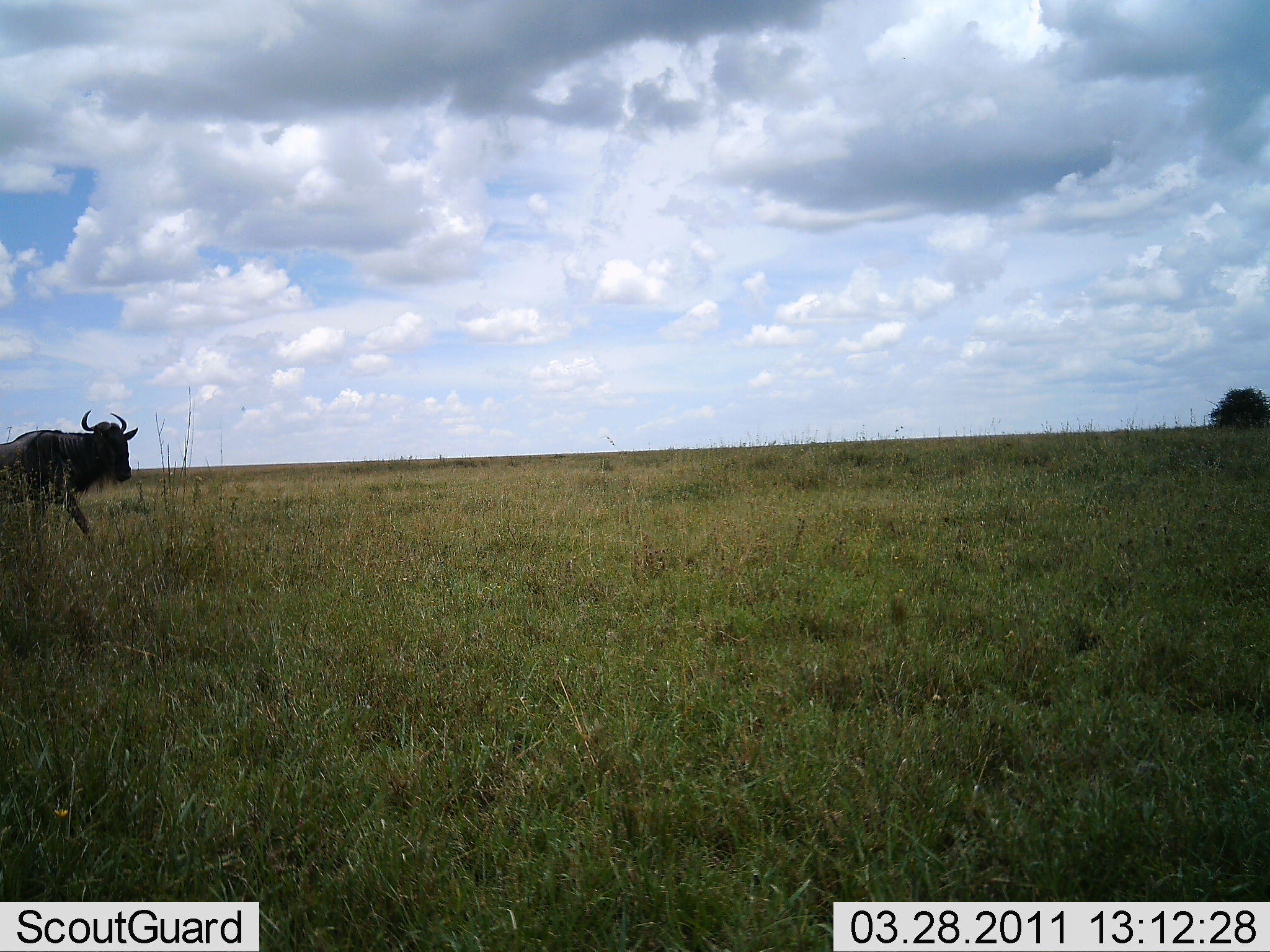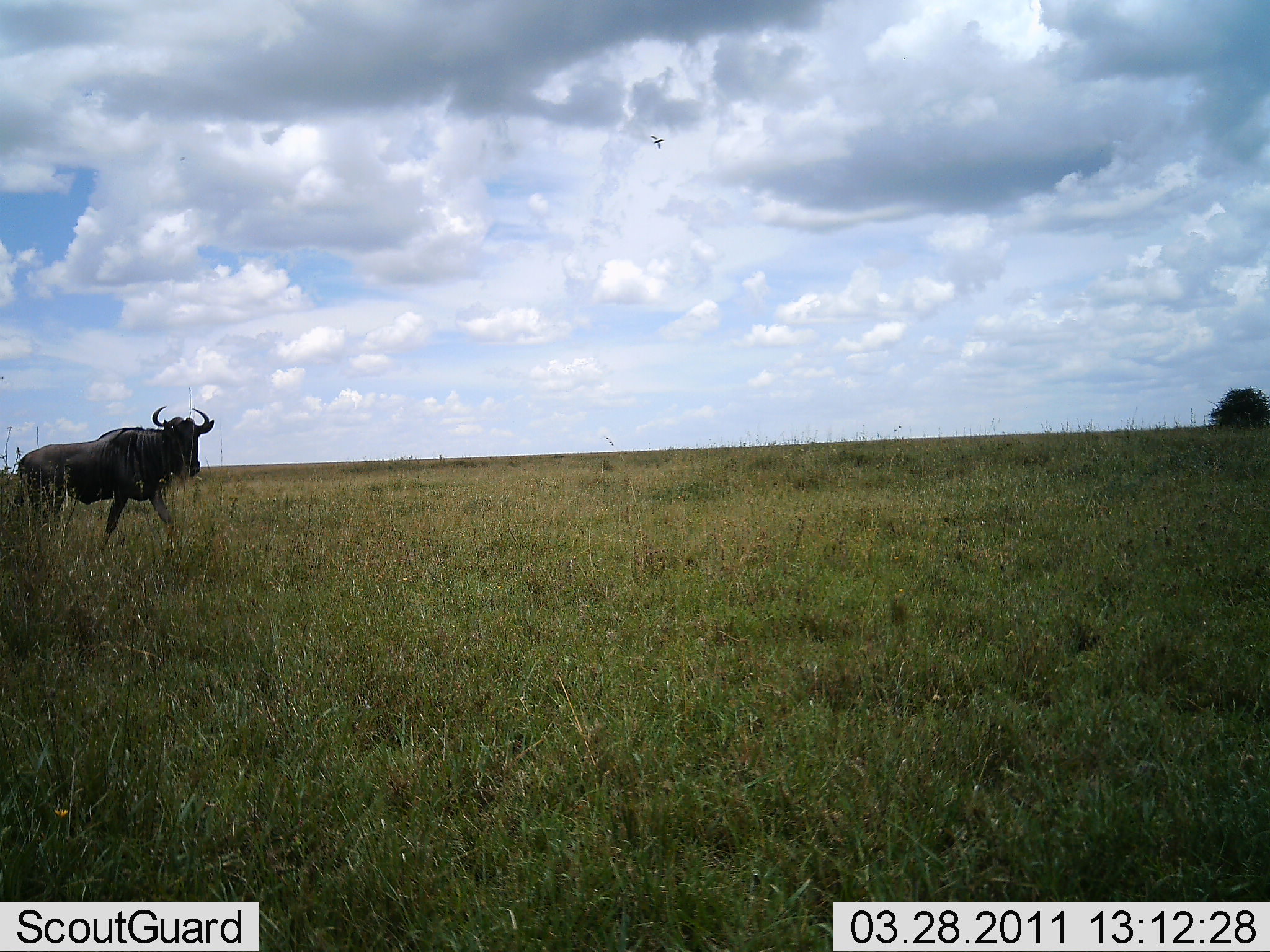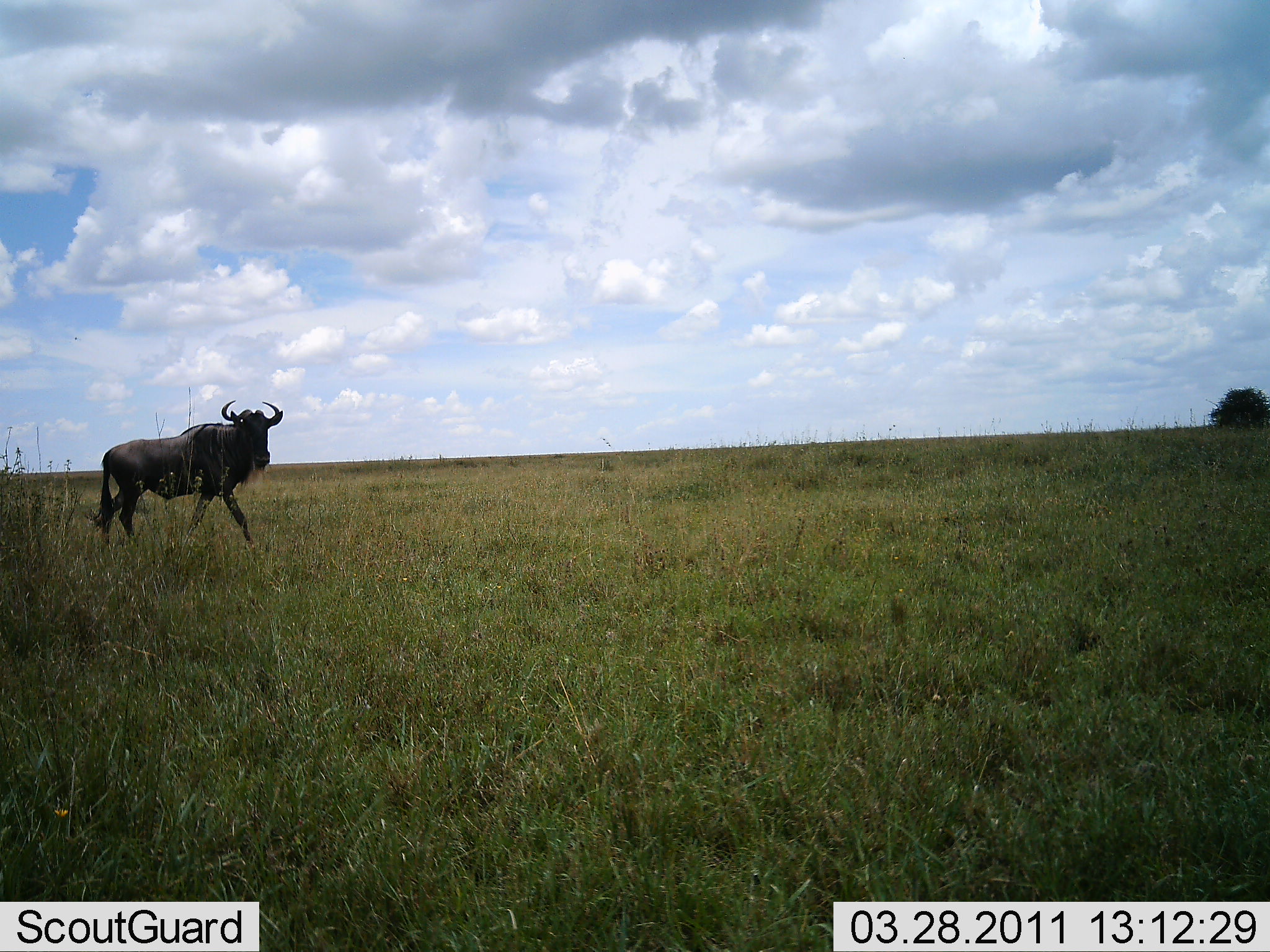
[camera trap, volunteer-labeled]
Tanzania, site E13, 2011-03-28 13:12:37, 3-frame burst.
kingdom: Animalia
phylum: Chordata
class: Mammalia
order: Artiodactyla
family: Bovidae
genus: Connochaetes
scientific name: Connochaetes taurinus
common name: blue wildebeest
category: wildebeest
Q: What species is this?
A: Wildebeest (blue wildebeest) (Connochaetes taurinus).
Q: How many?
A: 1.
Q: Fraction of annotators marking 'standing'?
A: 9%.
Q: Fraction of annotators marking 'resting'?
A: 0%.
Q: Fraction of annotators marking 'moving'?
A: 100%.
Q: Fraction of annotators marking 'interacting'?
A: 0%.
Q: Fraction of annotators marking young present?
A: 0%.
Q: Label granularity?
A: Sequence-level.